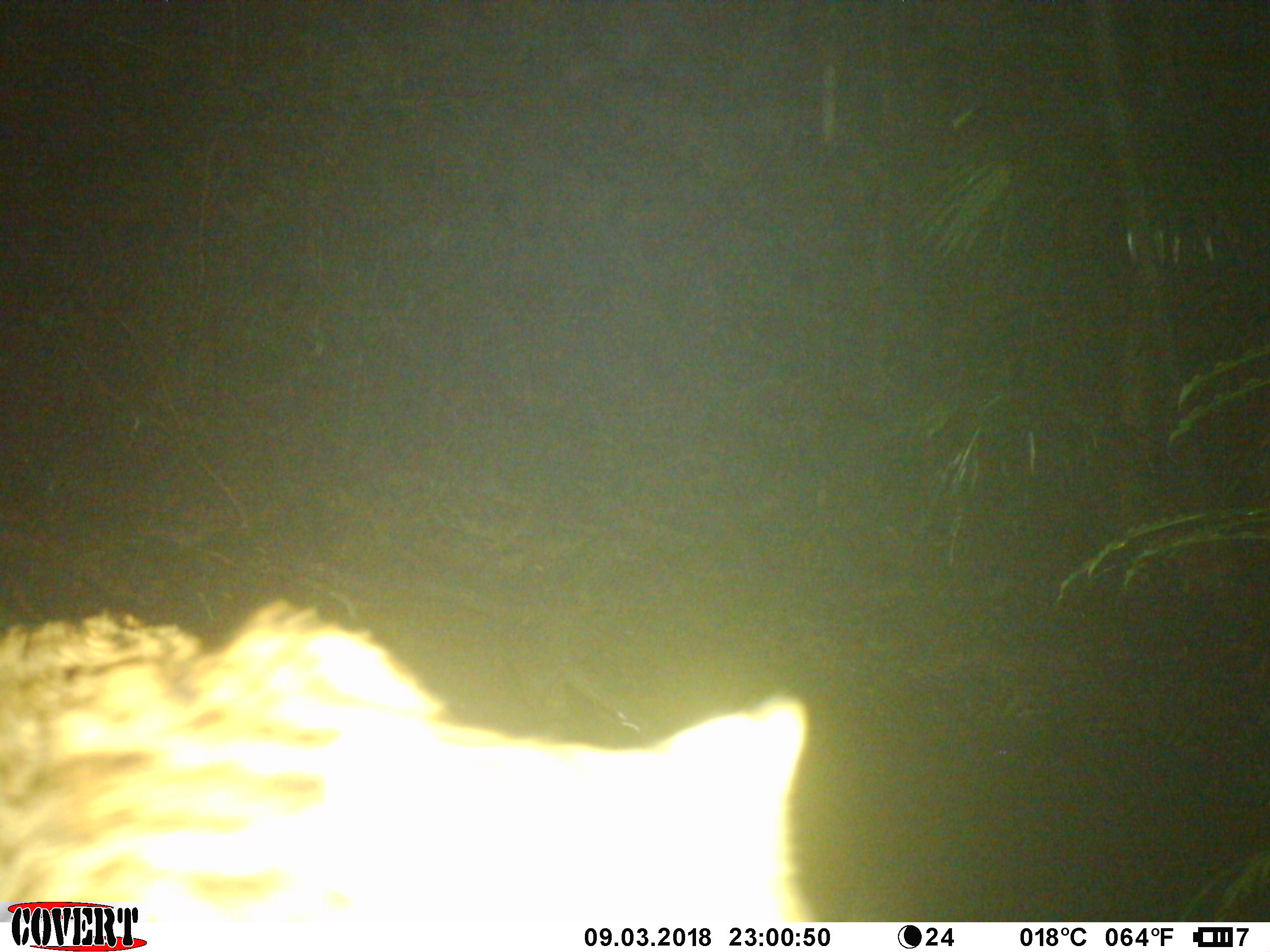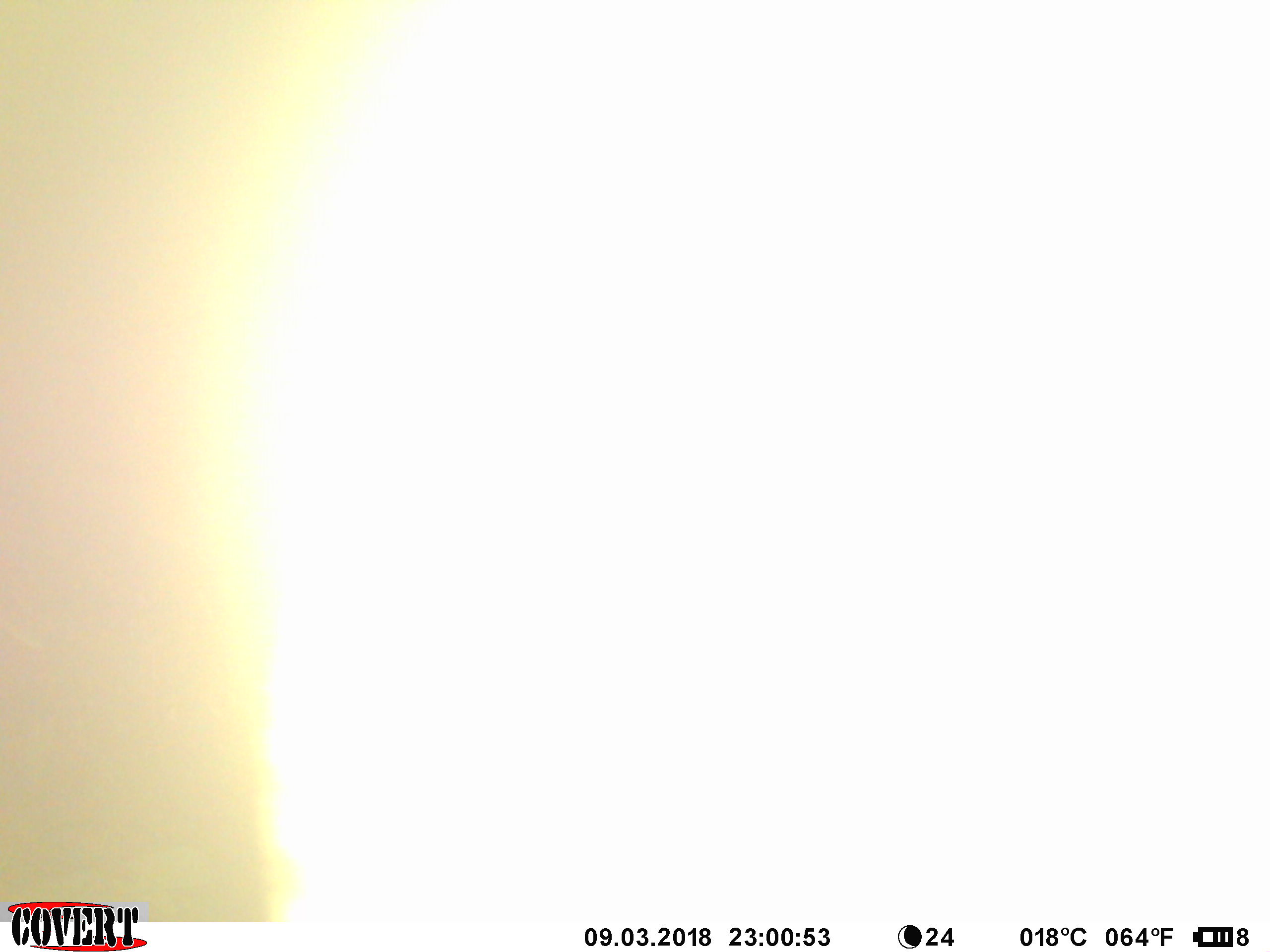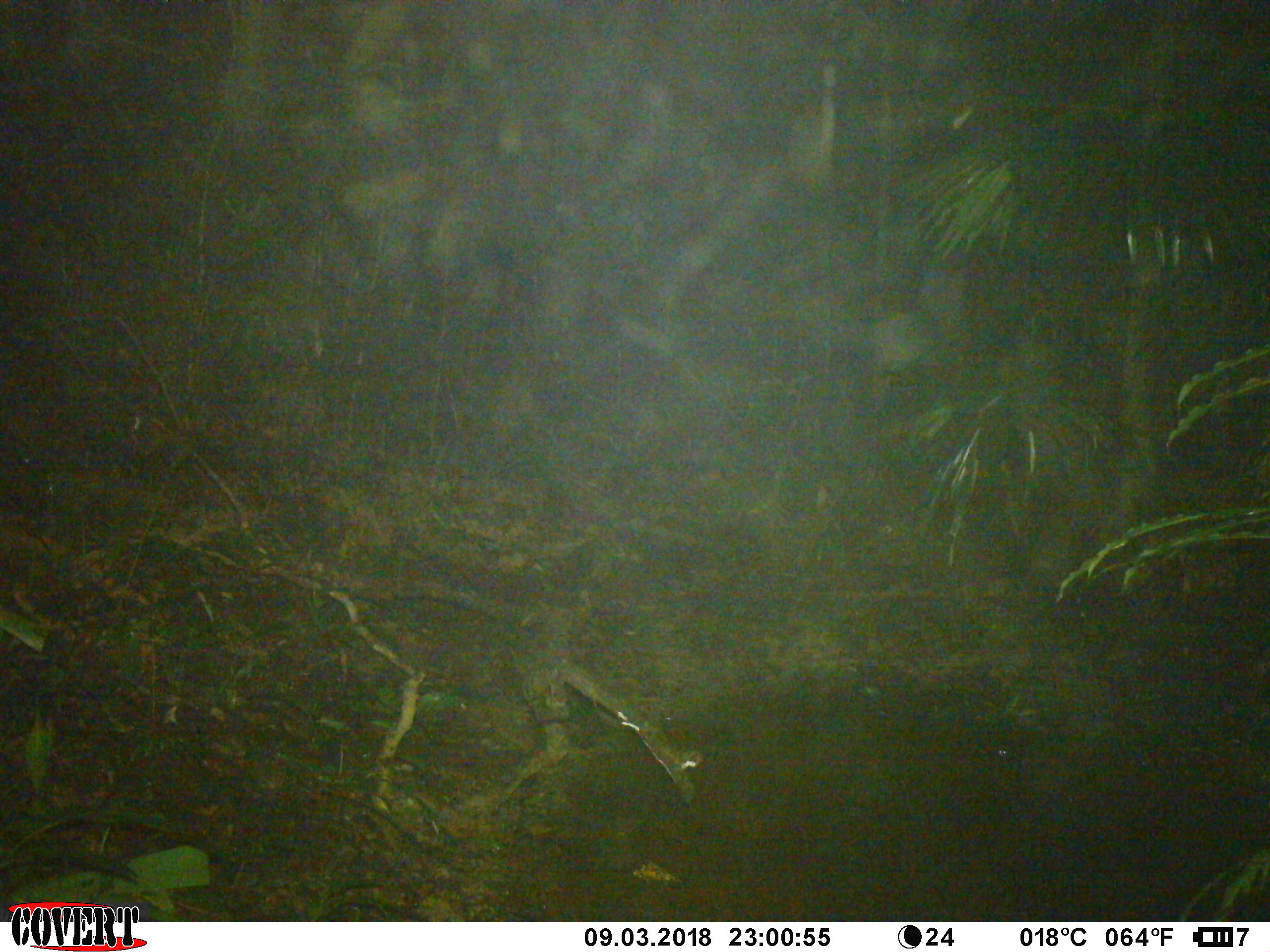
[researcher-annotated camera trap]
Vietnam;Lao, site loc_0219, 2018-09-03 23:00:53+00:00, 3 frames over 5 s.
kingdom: Animalia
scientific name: Animalia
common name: animal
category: unidentified animal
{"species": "unidentified animal (animal) (Animalia)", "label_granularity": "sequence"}